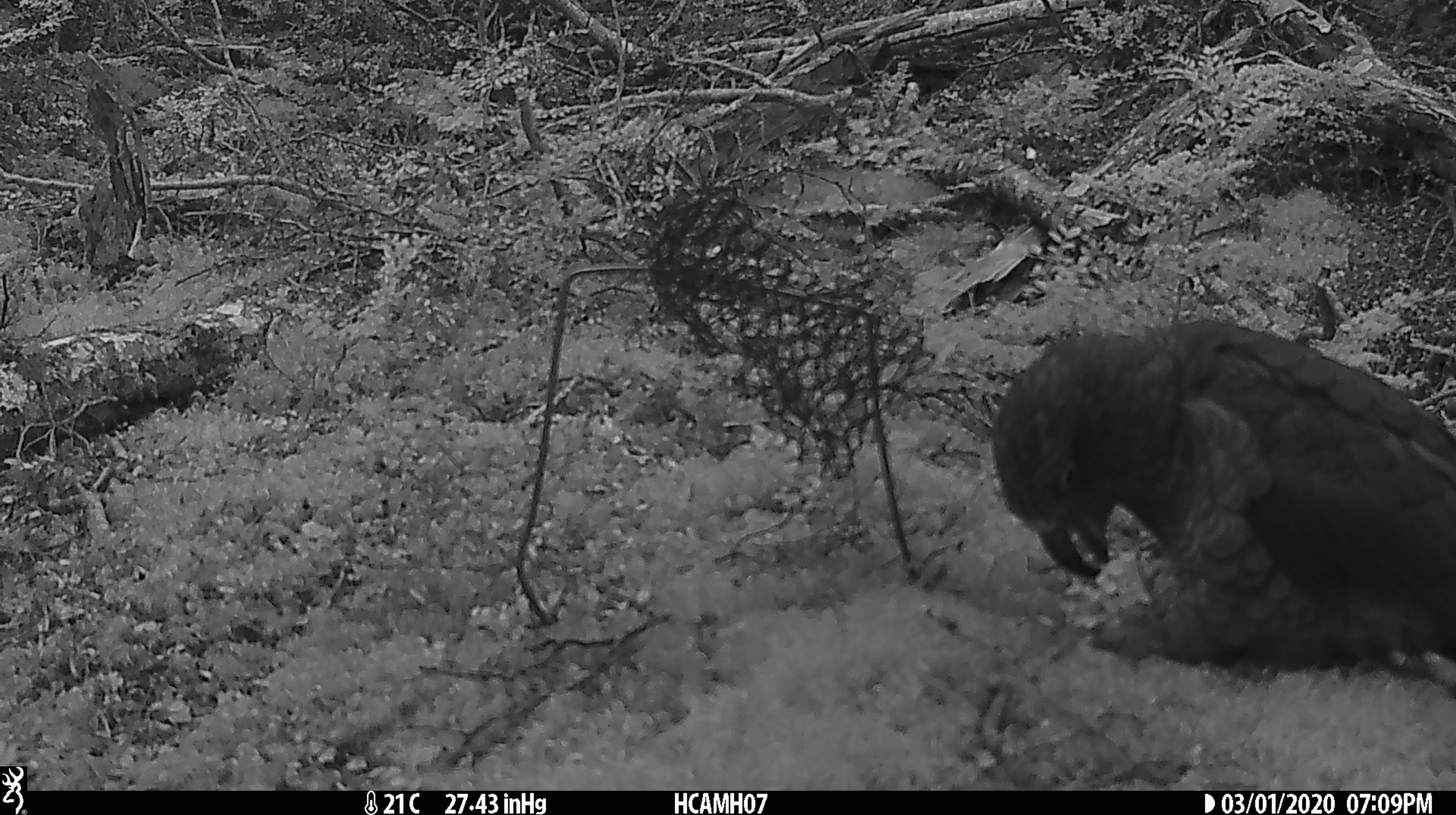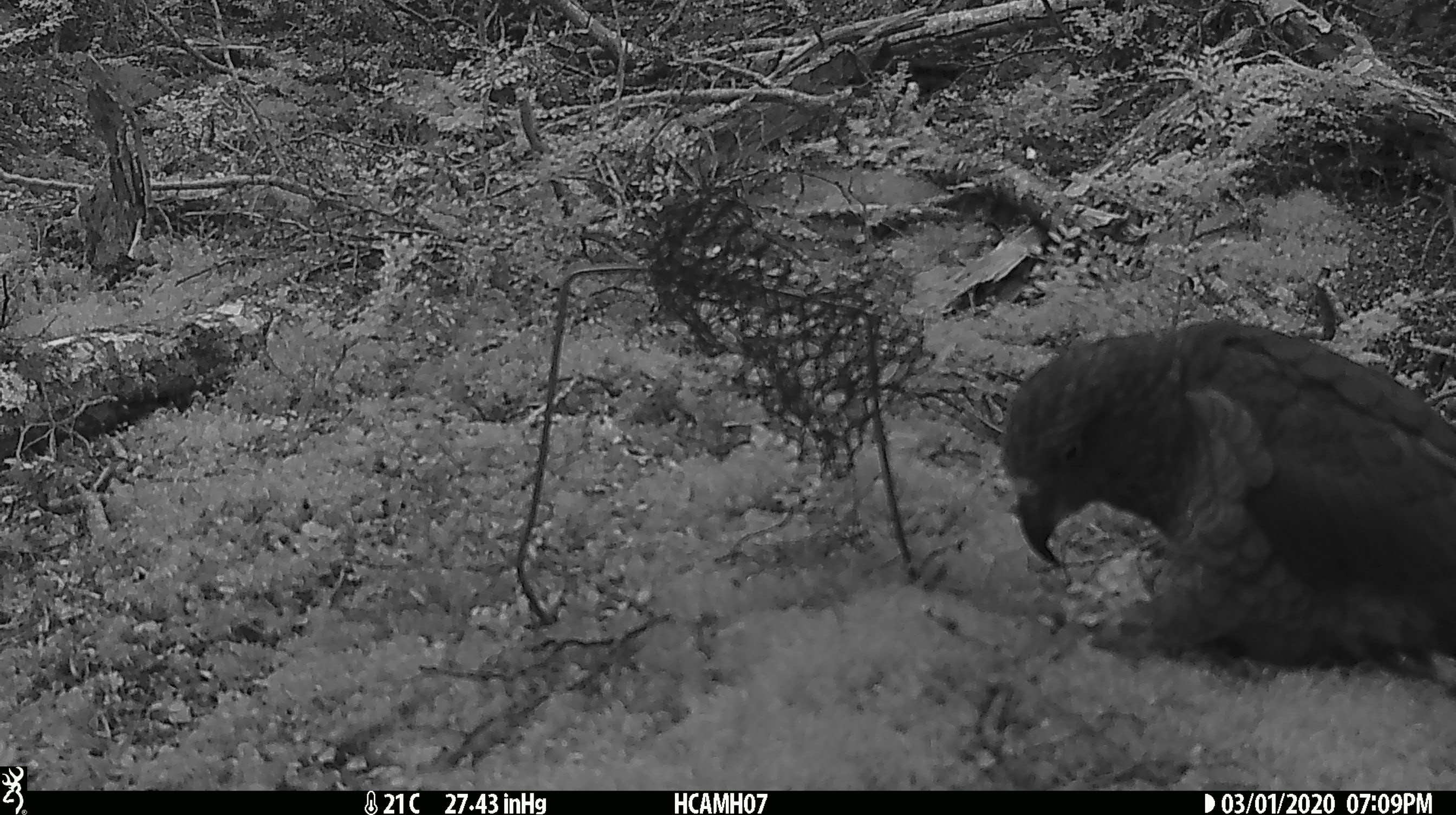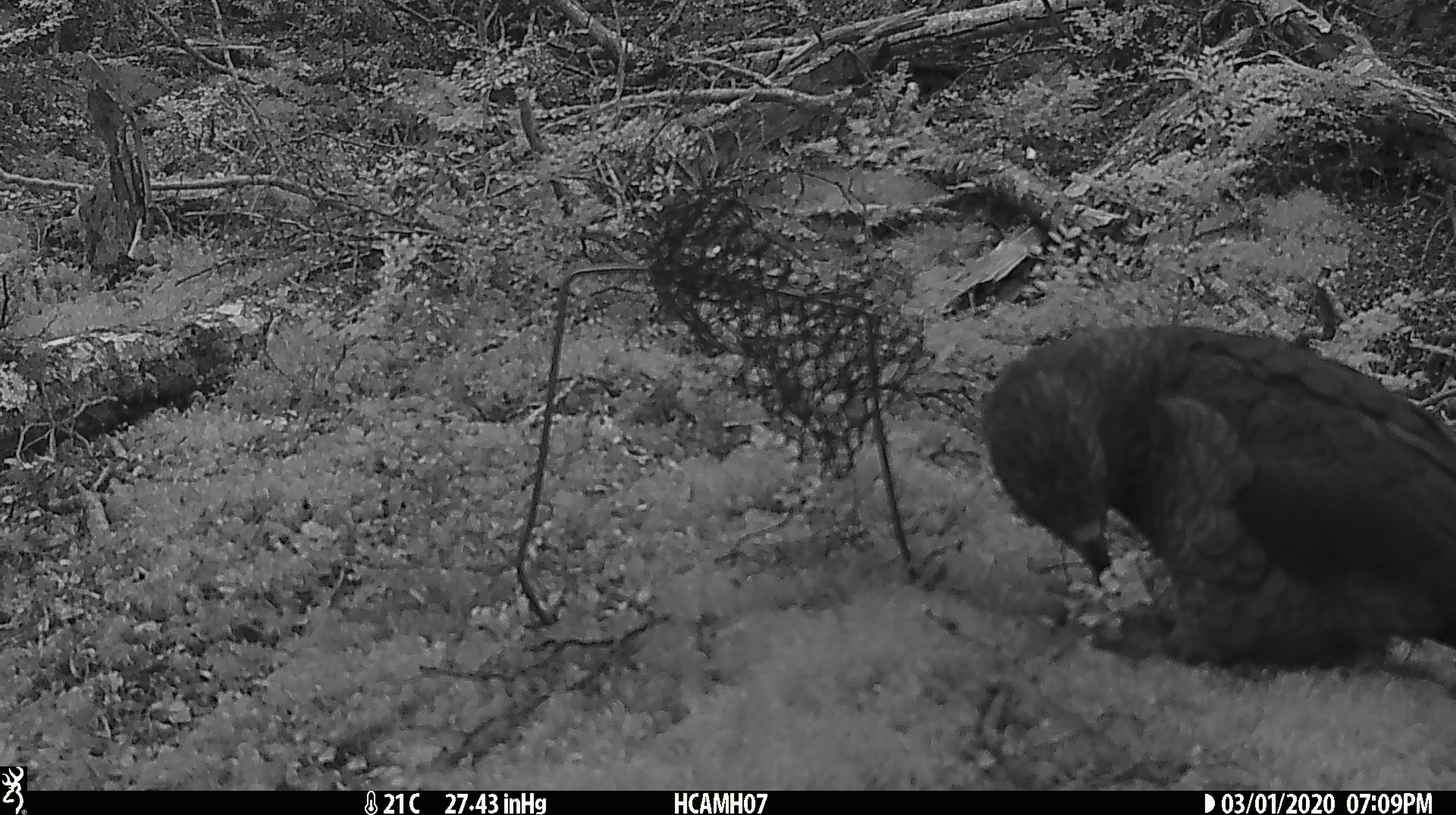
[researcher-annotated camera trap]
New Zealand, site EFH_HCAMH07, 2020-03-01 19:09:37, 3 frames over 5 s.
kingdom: Animalia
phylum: Chordata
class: Aves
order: Psittaciformes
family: Strigopidae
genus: Nestor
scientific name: Nestor notabilis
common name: kea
Kea (Nestor notabilis).